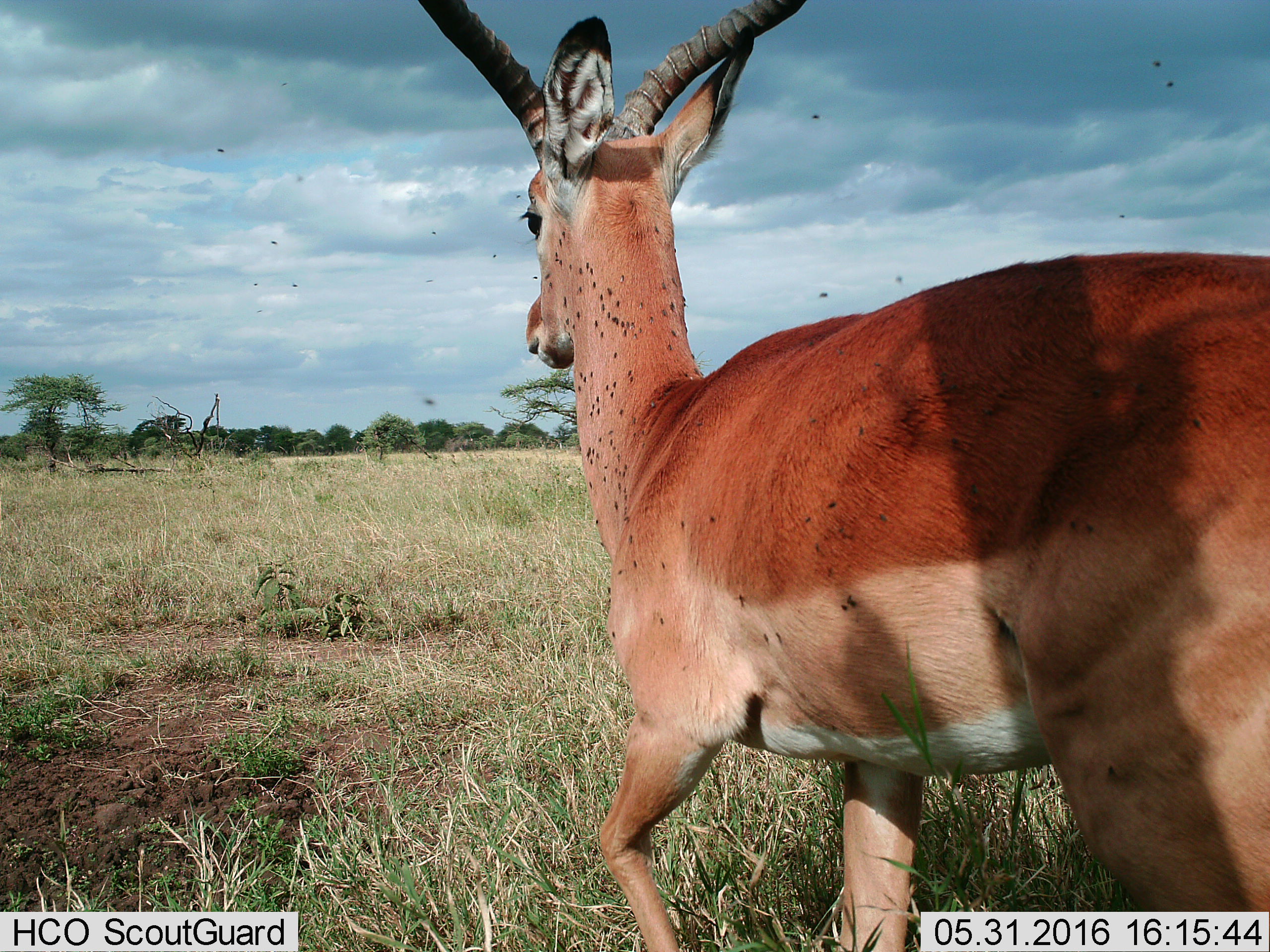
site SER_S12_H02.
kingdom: Animalia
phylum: Chordata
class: Mammalia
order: Artiodactyla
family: Bovidae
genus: Aepyceros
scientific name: Aepyceros melampus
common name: impala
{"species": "impala (Aepyceros melampus)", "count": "1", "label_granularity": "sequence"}